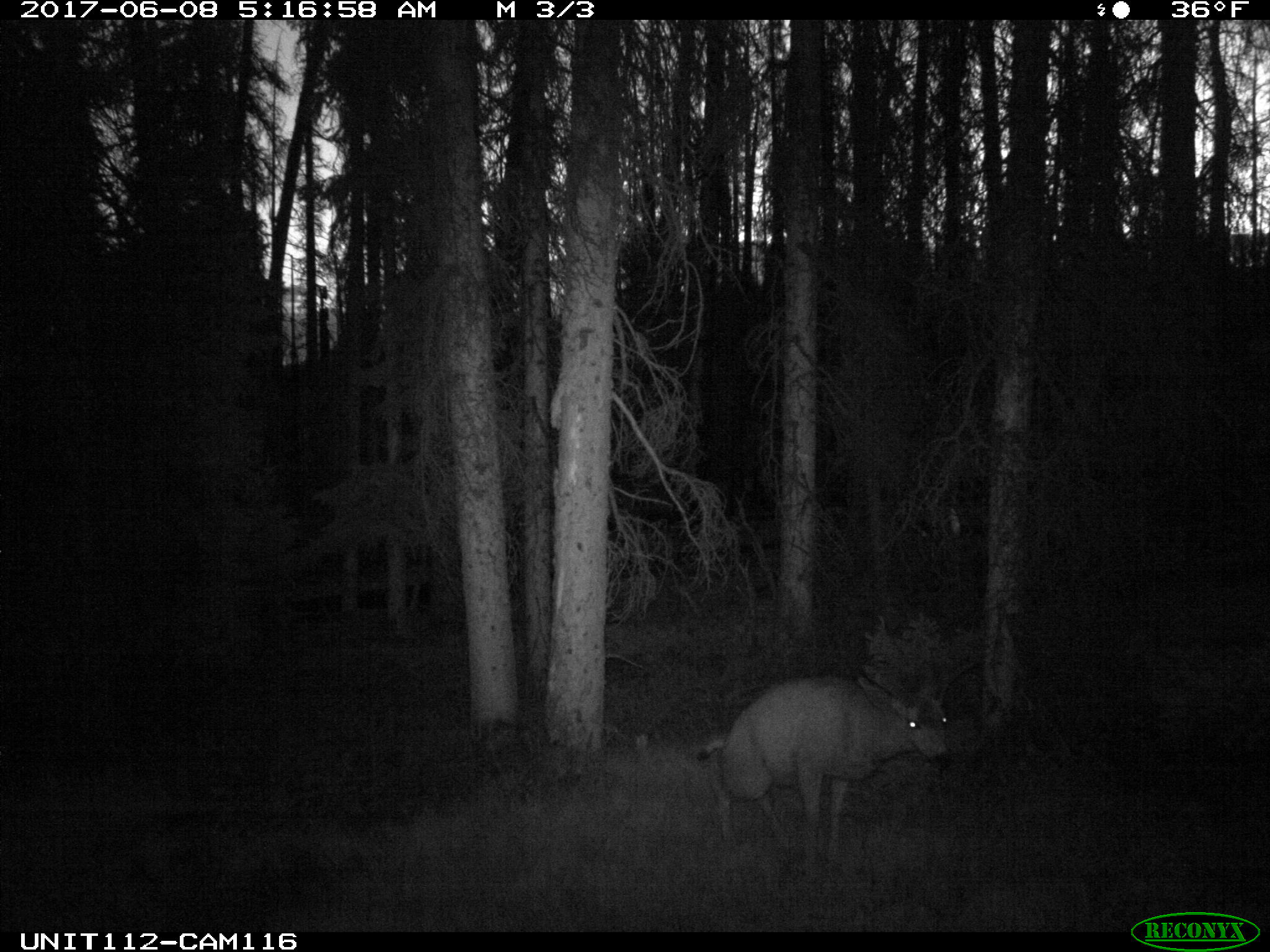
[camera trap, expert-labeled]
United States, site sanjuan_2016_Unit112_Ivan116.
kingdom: Animalia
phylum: Chordata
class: Mammalia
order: Artiodactyla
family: Cervidae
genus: Odocoileus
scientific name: Odocoileus hemionus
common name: mule deer